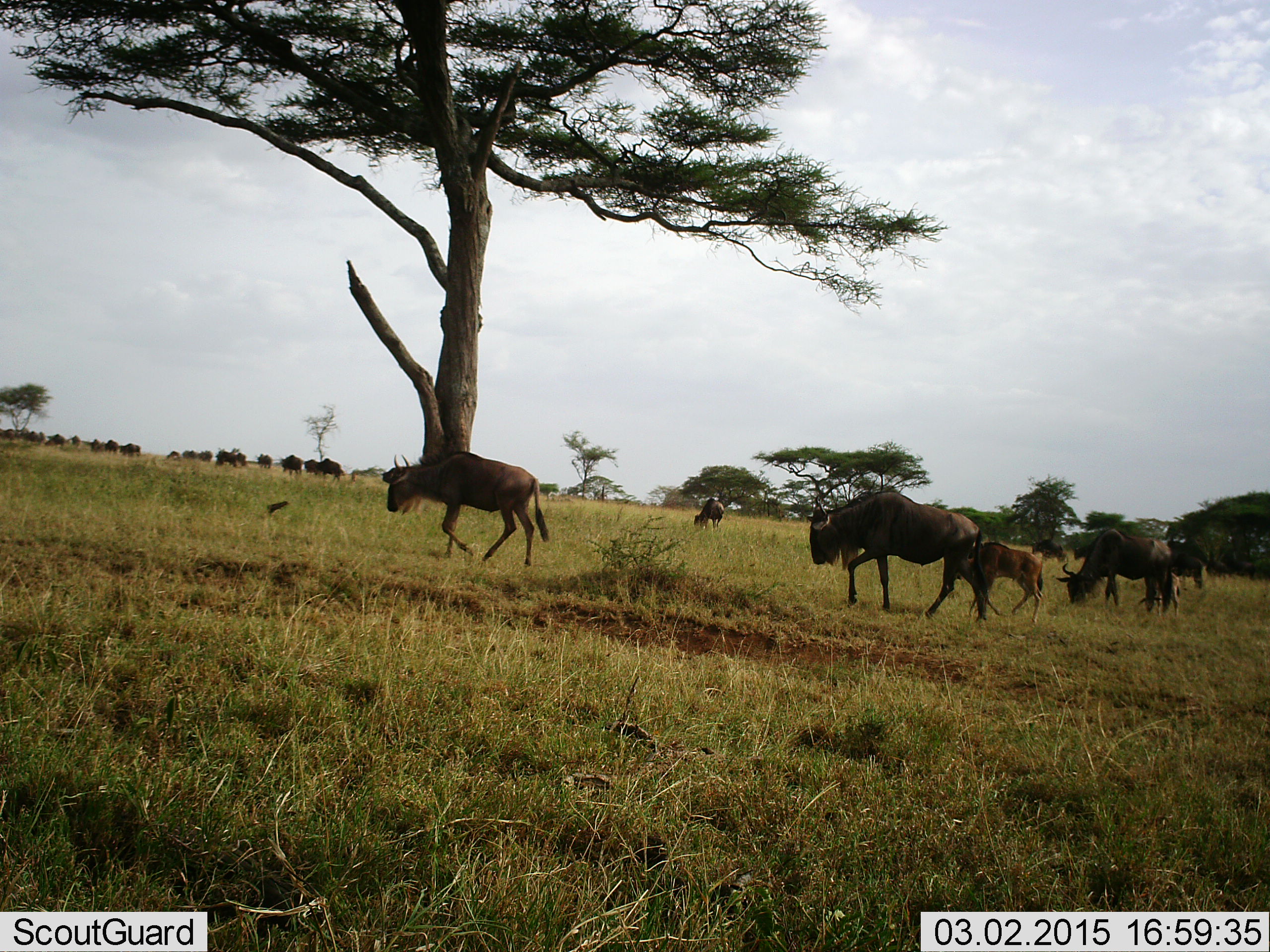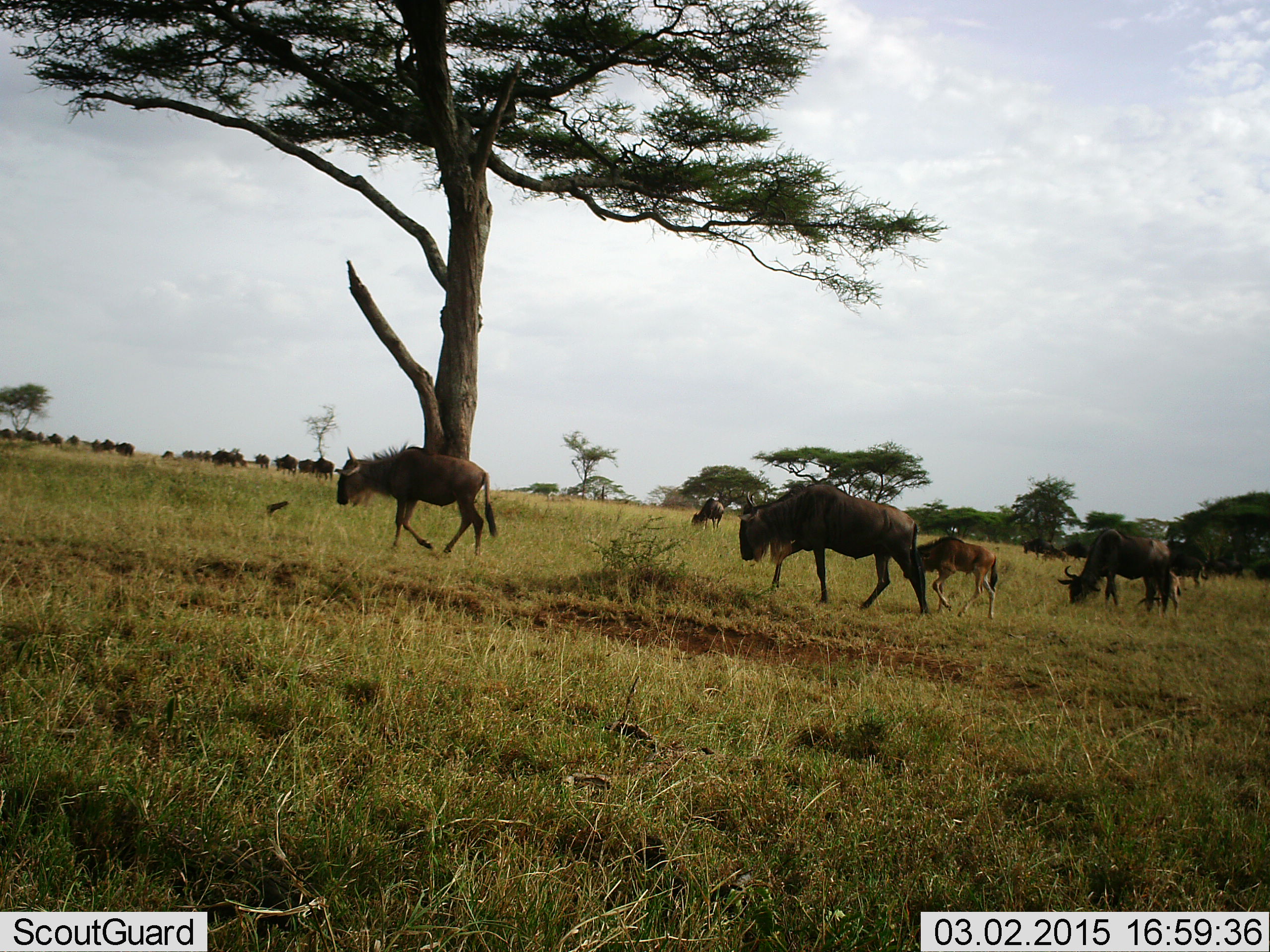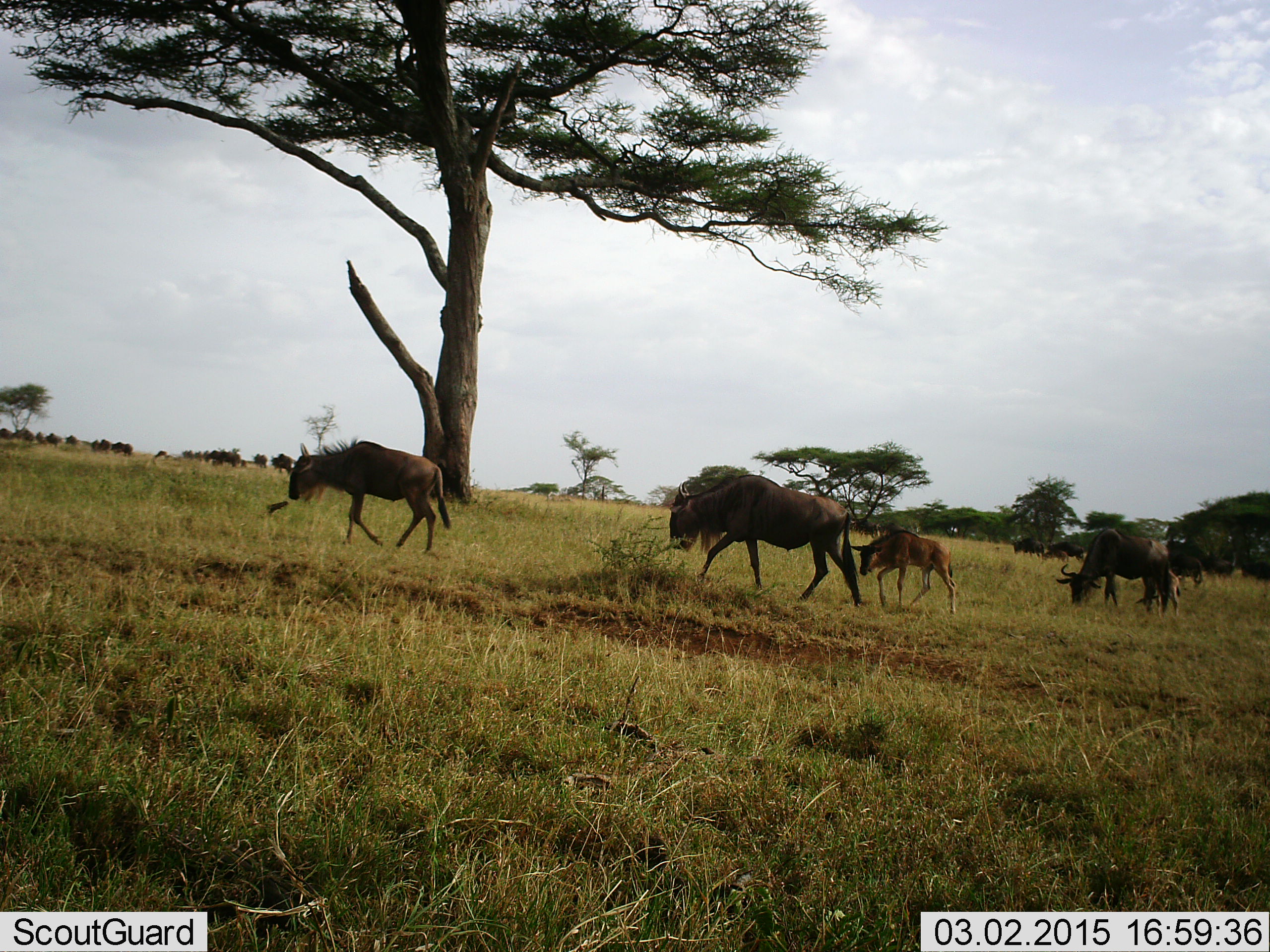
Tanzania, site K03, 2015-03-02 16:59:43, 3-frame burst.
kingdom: Animalia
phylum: Chordata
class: Mammalia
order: Artiodactyla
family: Bovidae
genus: Connochaetes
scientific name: Connochaetes taurinus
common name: blue wildebeest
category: wildebeest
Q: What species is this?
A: Wildebeest (blue wildebeest) (Connochaetes taurinus).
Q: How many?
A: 11-50.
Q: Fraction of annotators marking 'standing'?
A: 20%.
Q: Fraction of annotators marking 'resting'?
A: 0%.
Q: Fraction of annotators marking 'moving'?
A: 70%.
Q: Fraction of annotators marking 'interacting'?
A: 0%.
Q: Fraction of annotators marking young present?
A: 70%.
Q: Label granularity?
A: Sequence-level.